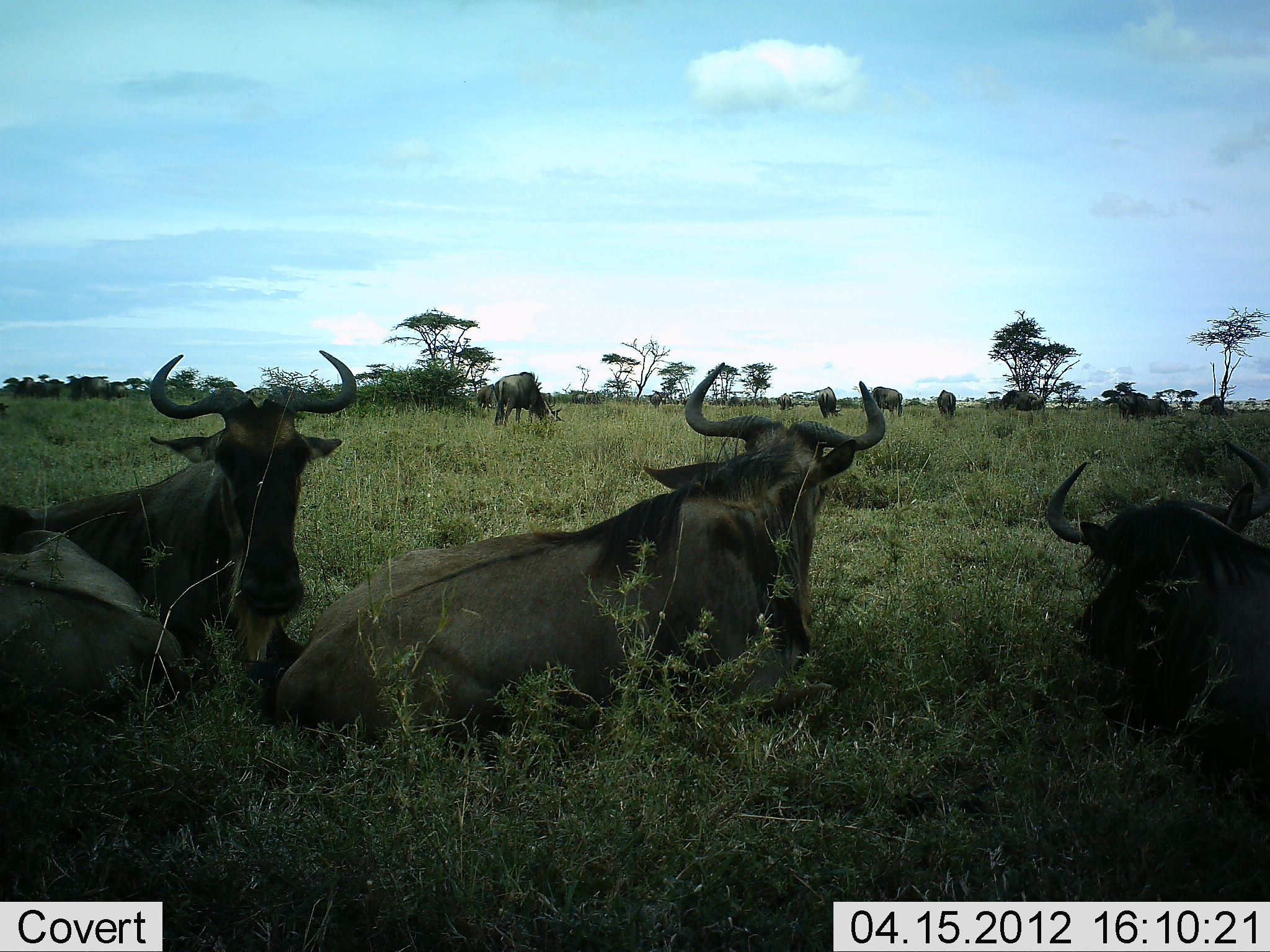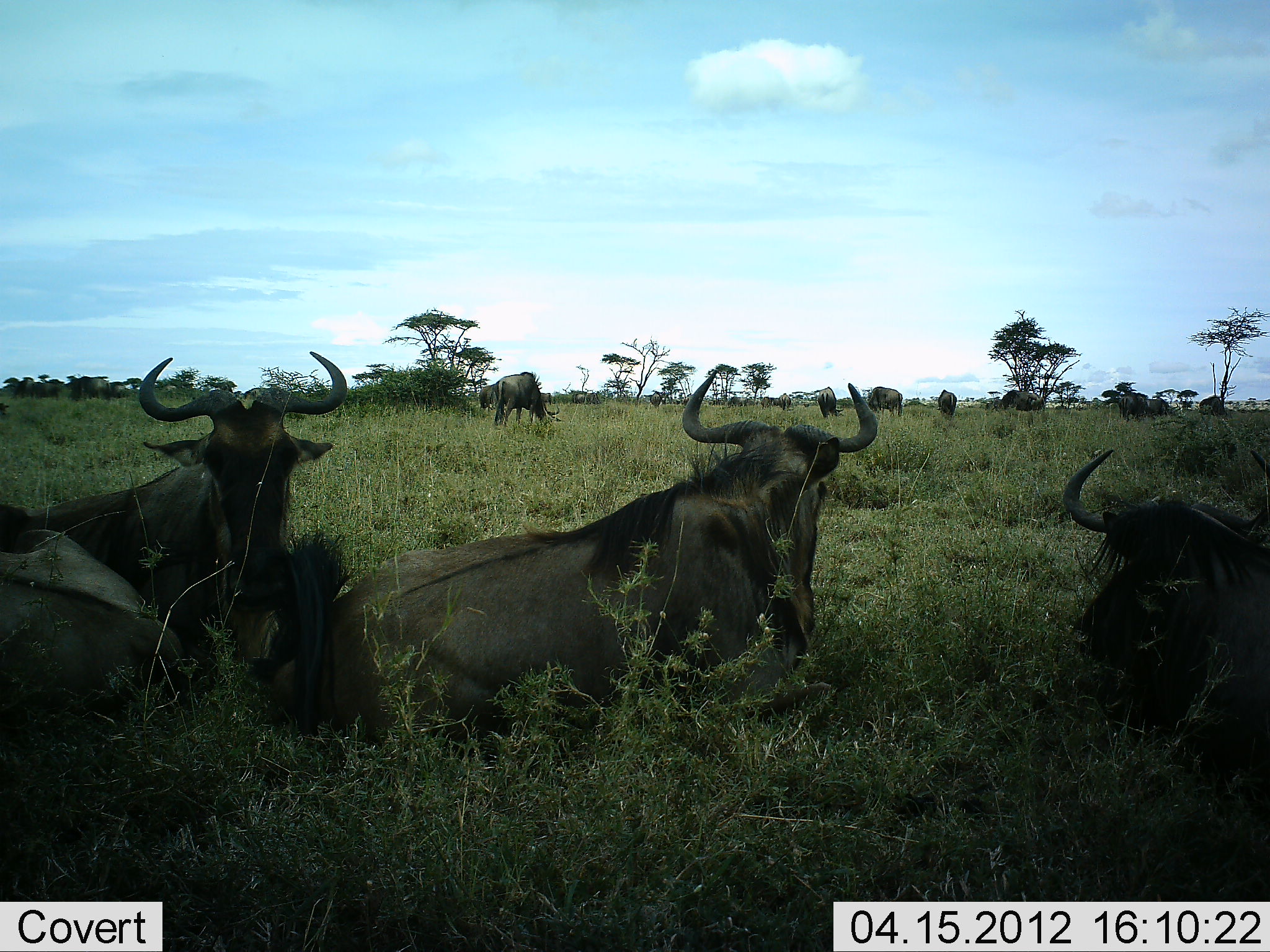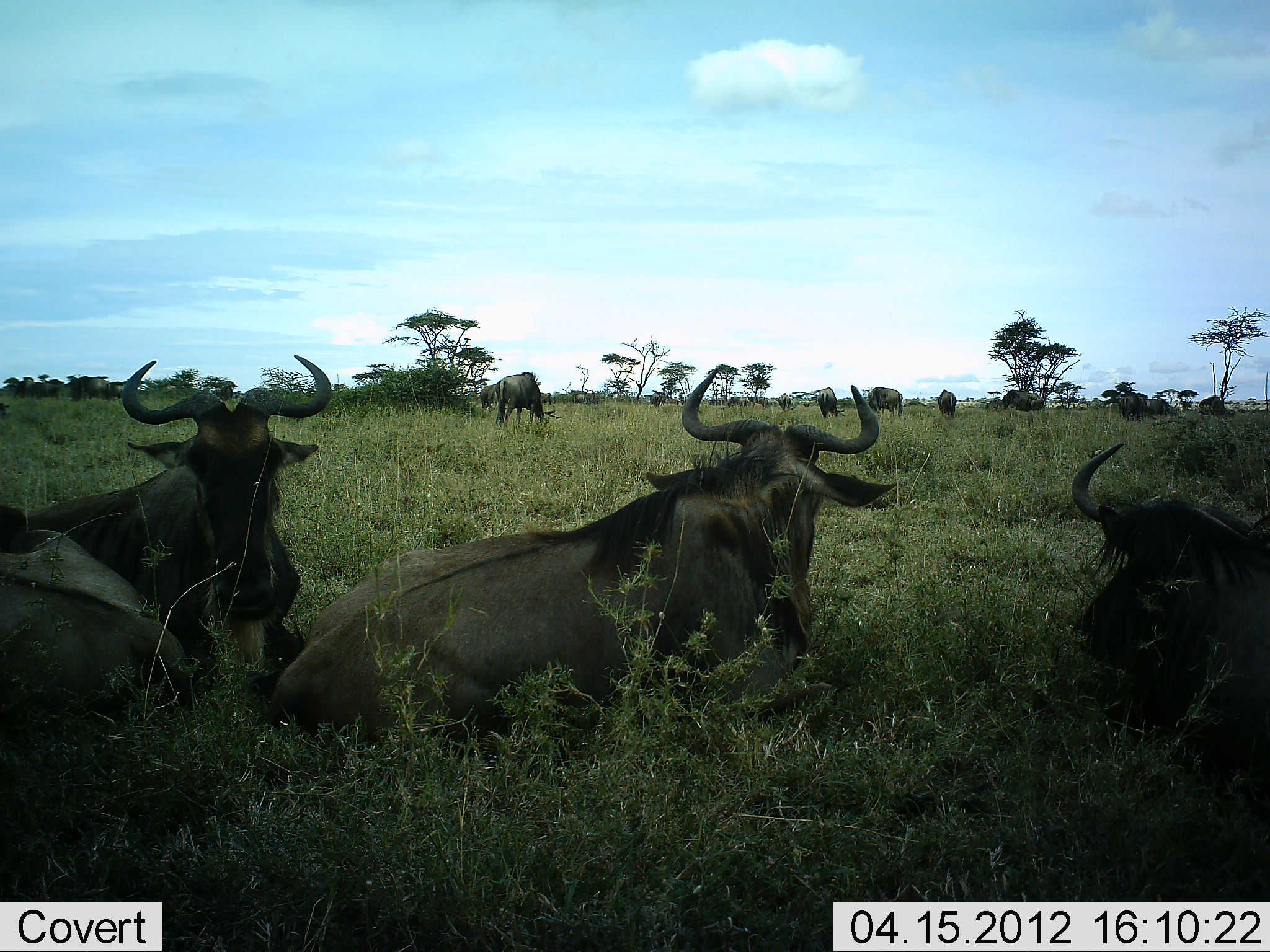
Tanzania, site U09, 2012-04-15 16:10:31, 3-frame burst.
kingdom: Animalia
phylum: Chordata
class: Mammalia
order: Artiodactyla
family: Bovidae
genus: Connochaetes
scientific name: Connochaetes taurinus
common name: blue wildebeest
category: wildebeest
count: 11-50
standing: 67%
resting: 100%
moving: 10%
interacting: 5%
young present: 0%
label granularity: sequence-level